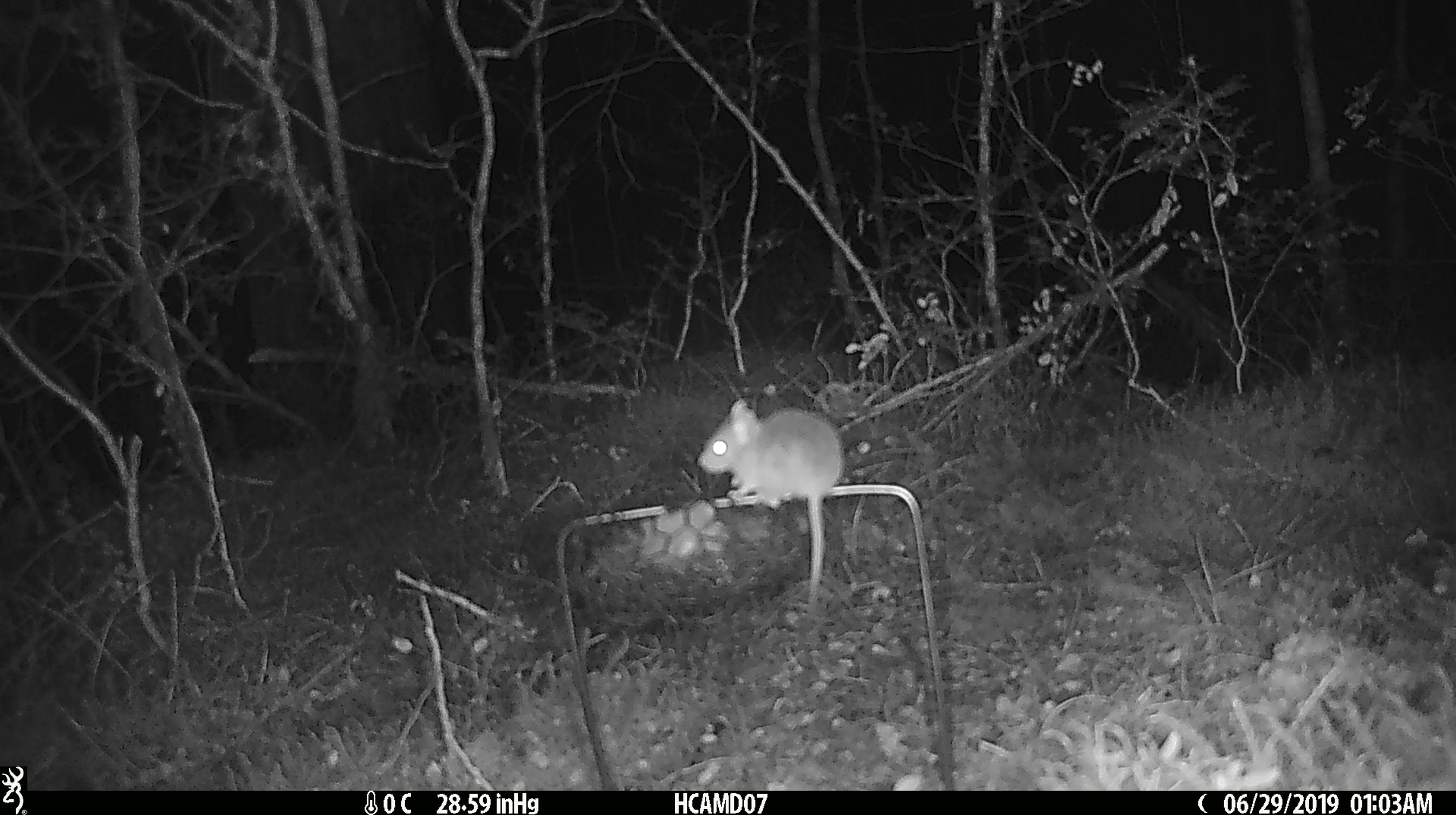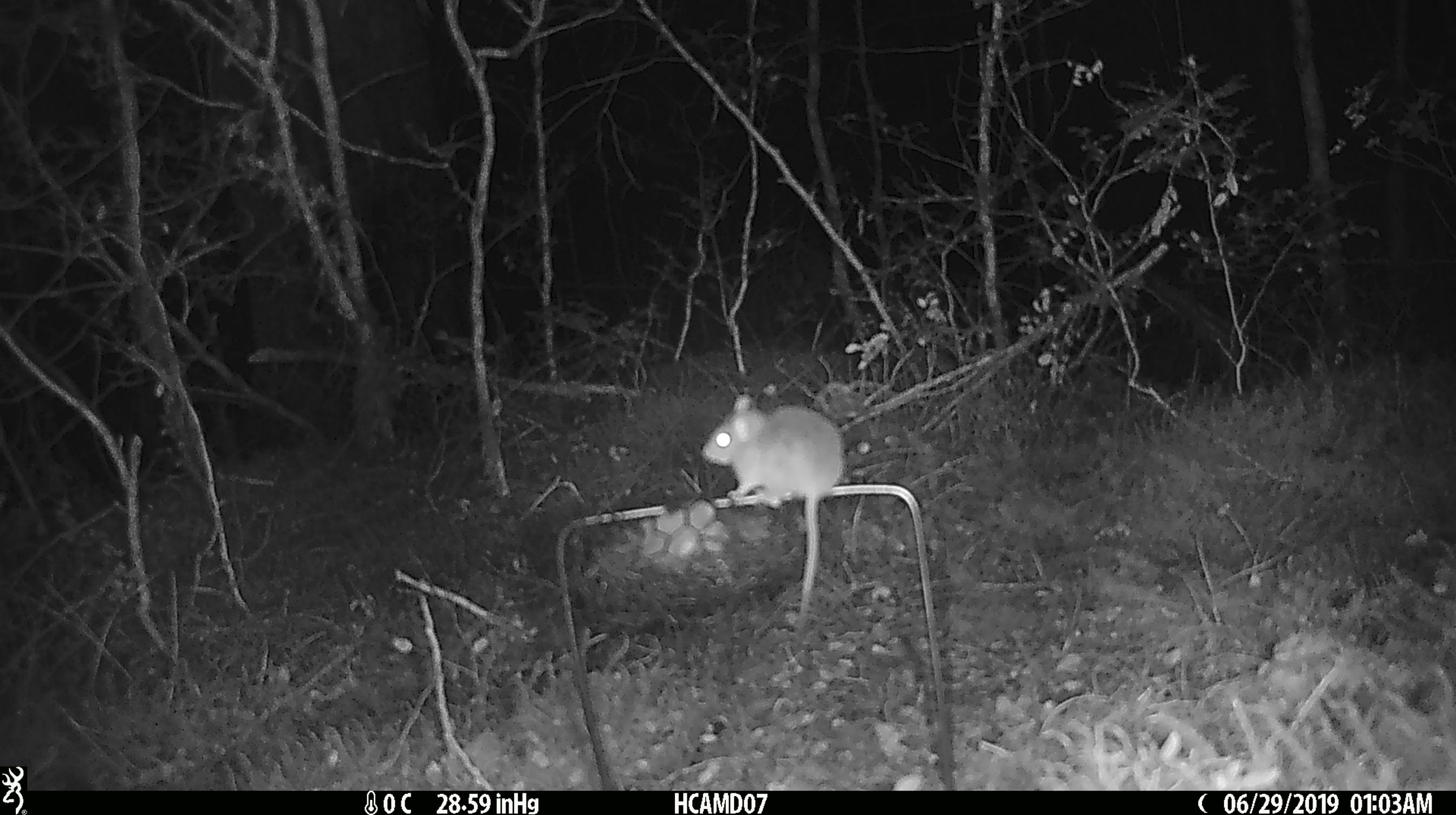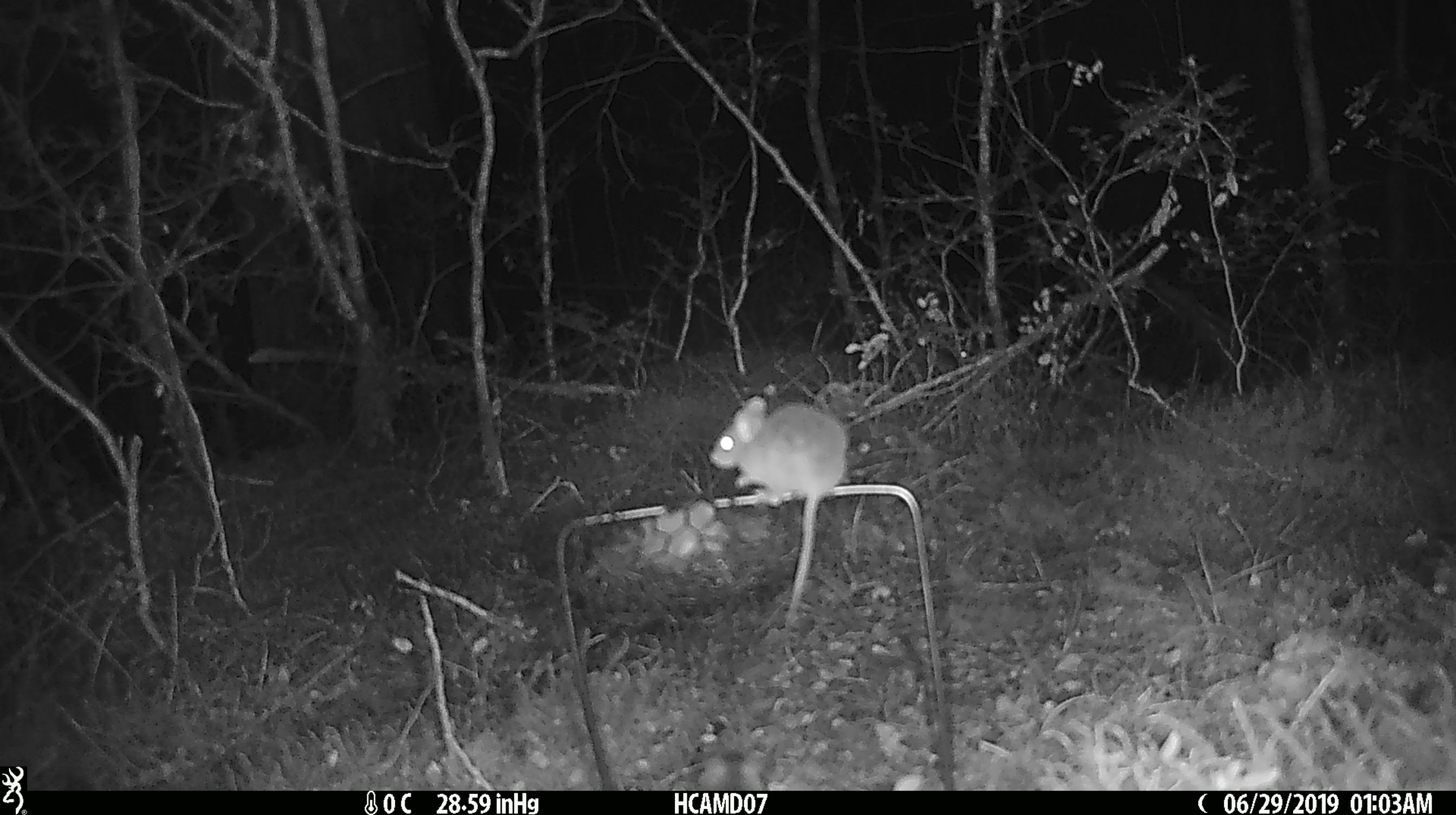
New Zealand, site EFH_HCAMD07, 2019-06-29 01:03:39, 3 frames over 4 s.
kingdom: Animalia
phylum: Chordata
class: Mammalia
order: Rodentia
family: Muridae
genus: Mus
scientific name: Mus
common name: mouse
Mouse (Mus).